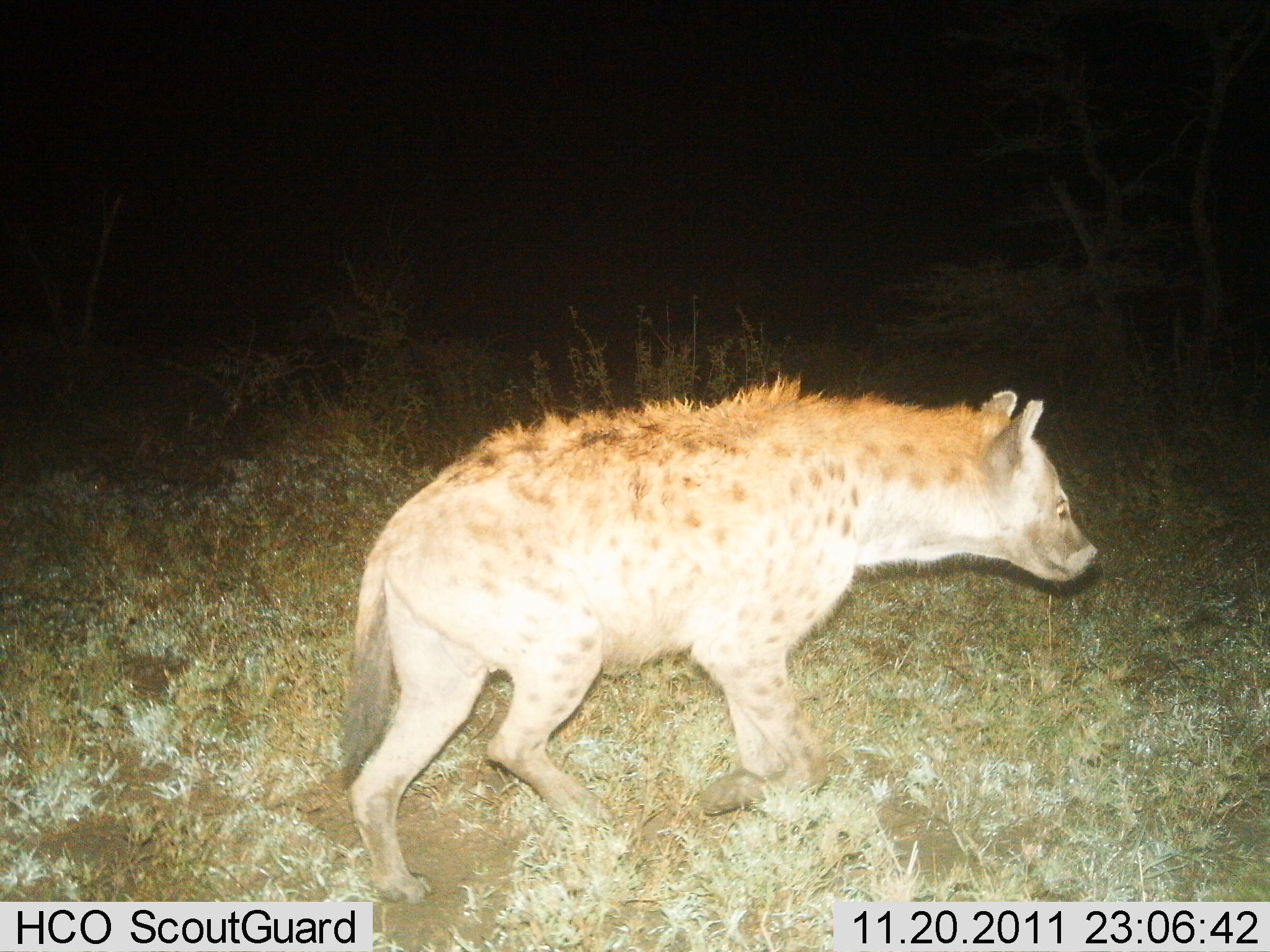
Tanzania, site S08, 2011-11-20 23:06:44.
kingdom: Animalia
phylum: Chordata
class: Mammalia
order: Carnivora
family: Hyaenidae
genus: Crocuta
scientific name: Crocuta crocuta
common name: spotted hyena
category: hyenaspotted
Hyenaspotted (spotted hyena) (Crocuta crocuta), count 1. Behavior (volunteer vote fractions): standing 18%, resting 0%, moving 82%, interacting 0%. Young present (vote fraction): 0%. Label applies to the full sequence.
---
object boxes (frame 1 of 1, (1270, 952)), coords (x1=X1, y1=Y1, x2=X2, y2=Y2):
animal: (x1=333, y1=370, x2=1101, y2=902)